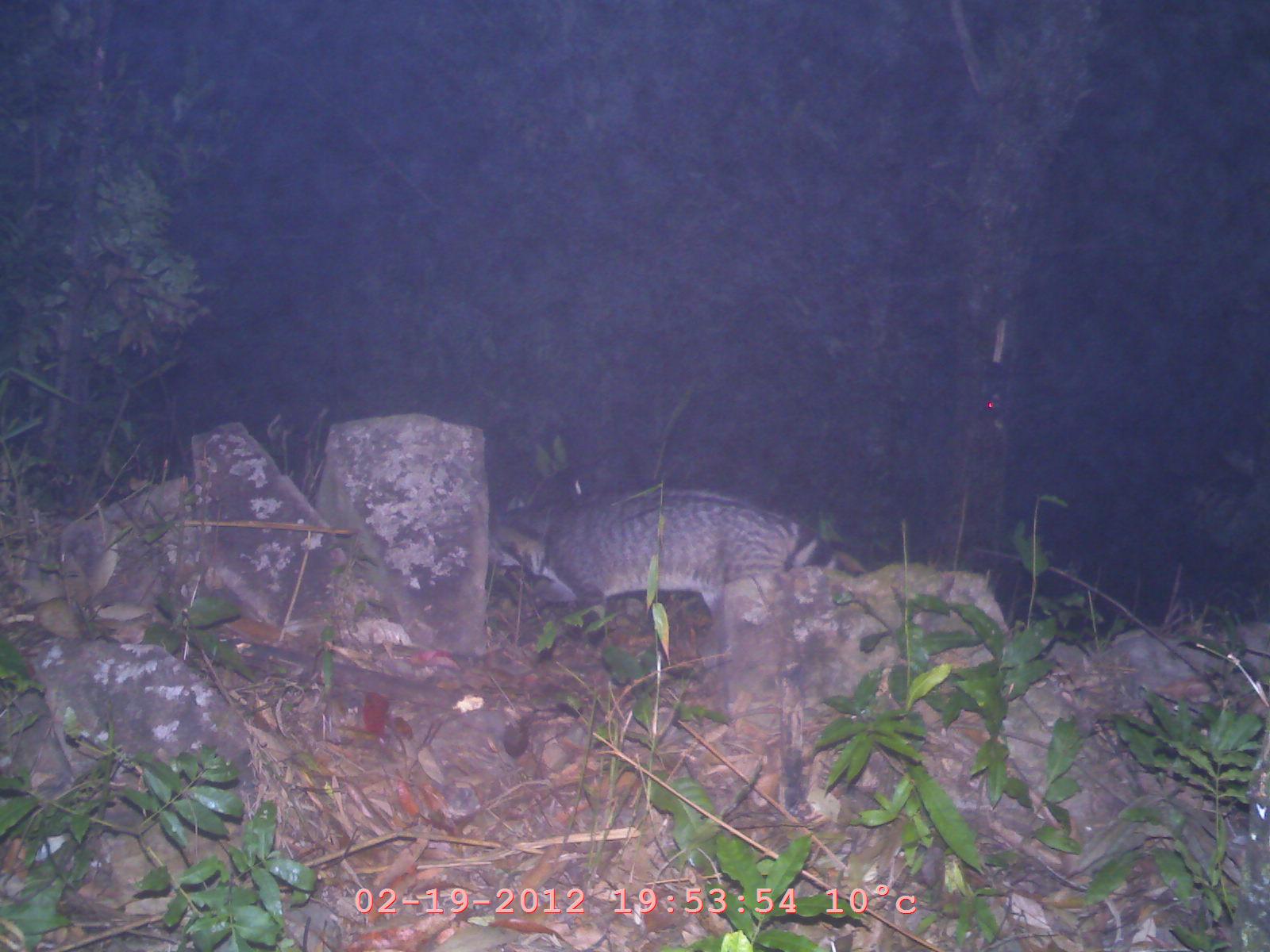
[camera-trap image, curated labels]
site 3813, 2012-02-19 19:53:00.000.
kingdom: Animalia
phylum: Chordata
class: Mammalia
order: Carnivora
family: Viverridae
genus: Viverra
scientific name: Viverra zibetha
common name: large indian civet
Viverra zibetha (large indian civet), count 1.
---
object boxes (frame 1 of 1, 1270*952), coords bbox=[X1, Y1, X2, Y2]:
viverra zibetha: bbox=[486, 487, 854, 628]